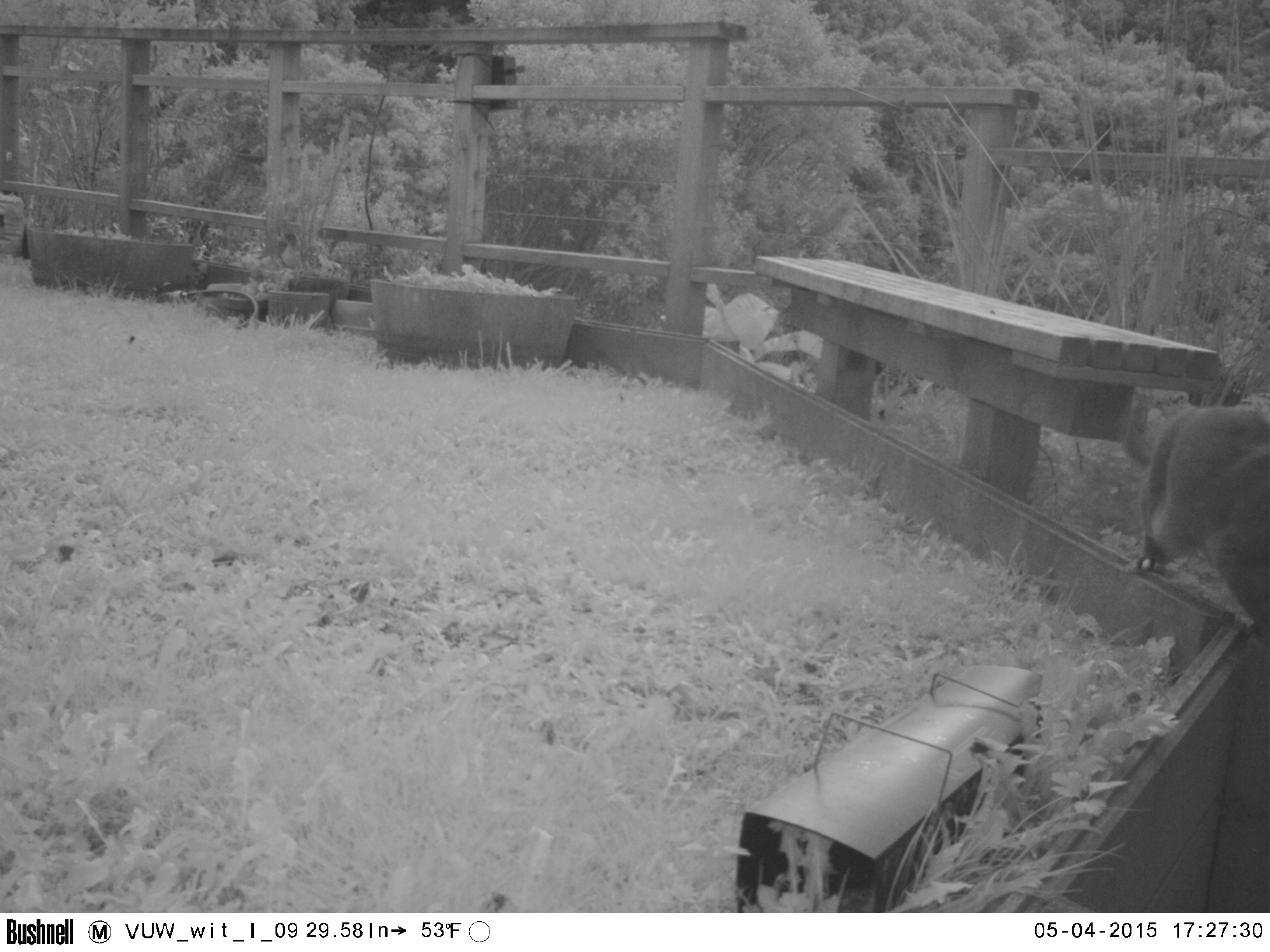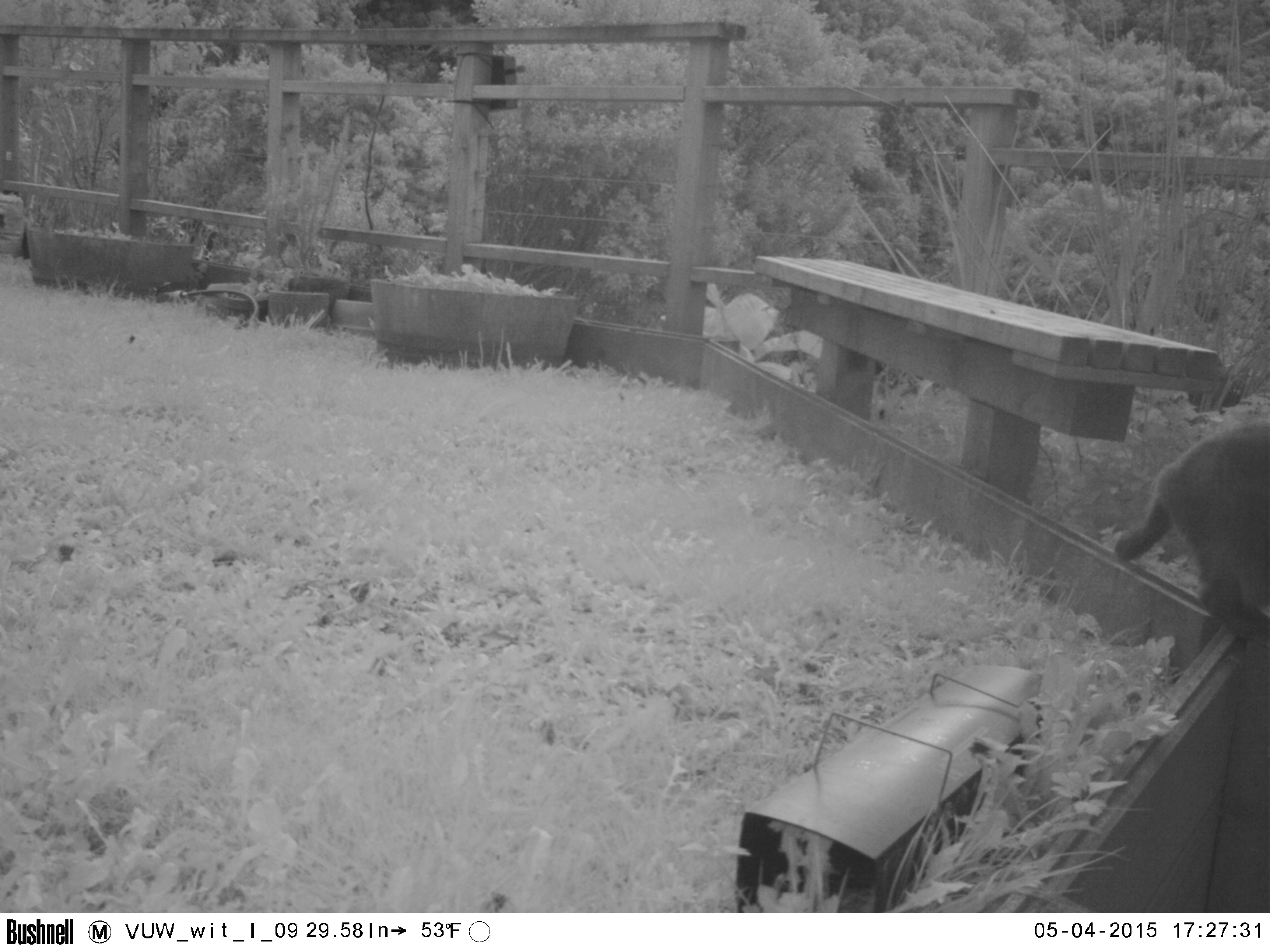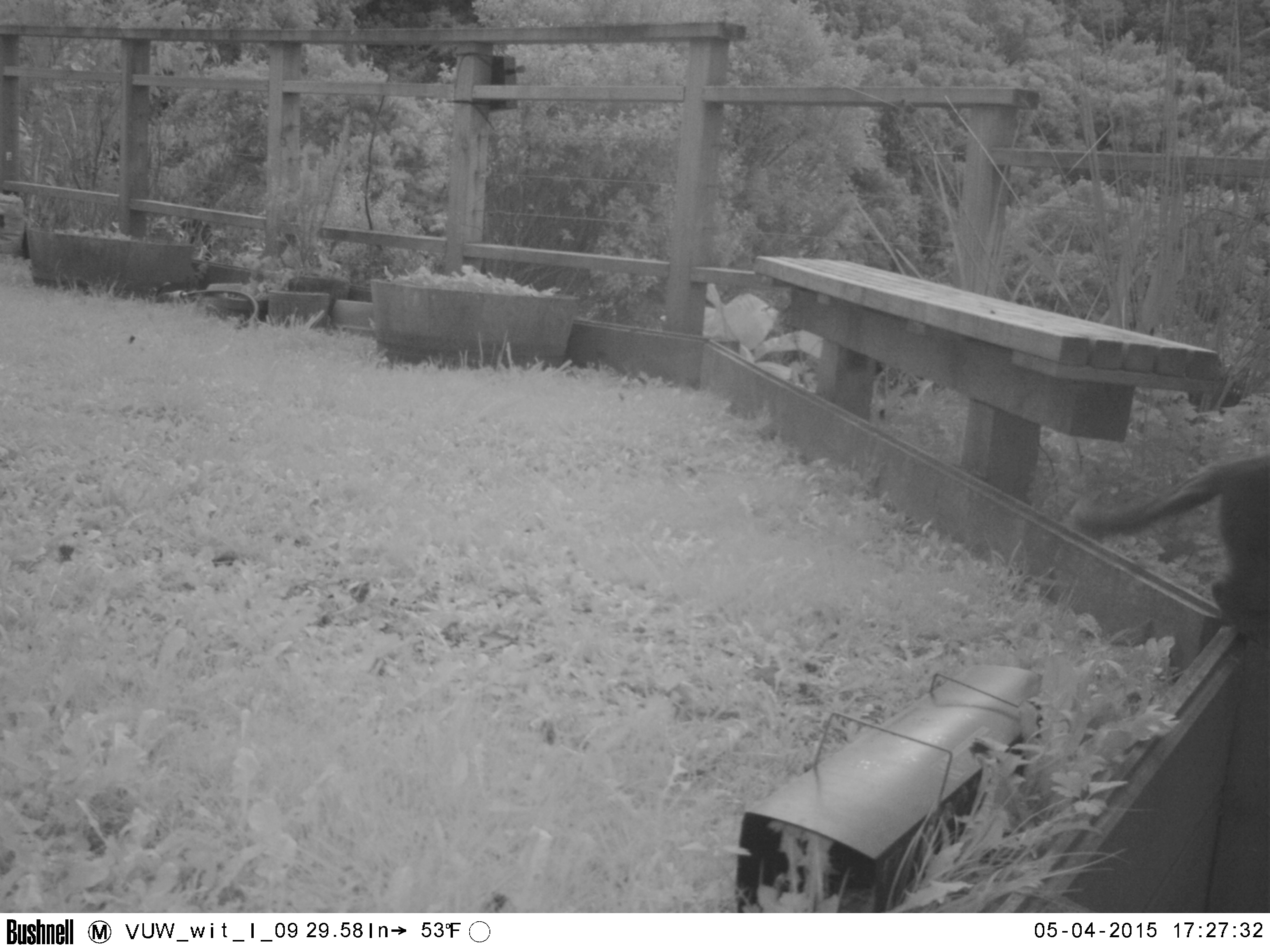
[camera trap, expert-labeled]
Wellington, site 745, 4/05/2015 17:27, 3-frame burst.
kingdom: Animalia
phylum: Chordata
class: Mammalia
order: Carnivora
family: Felidae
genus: Felis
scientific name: Felis catus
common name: cat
Cat (Felis catus).